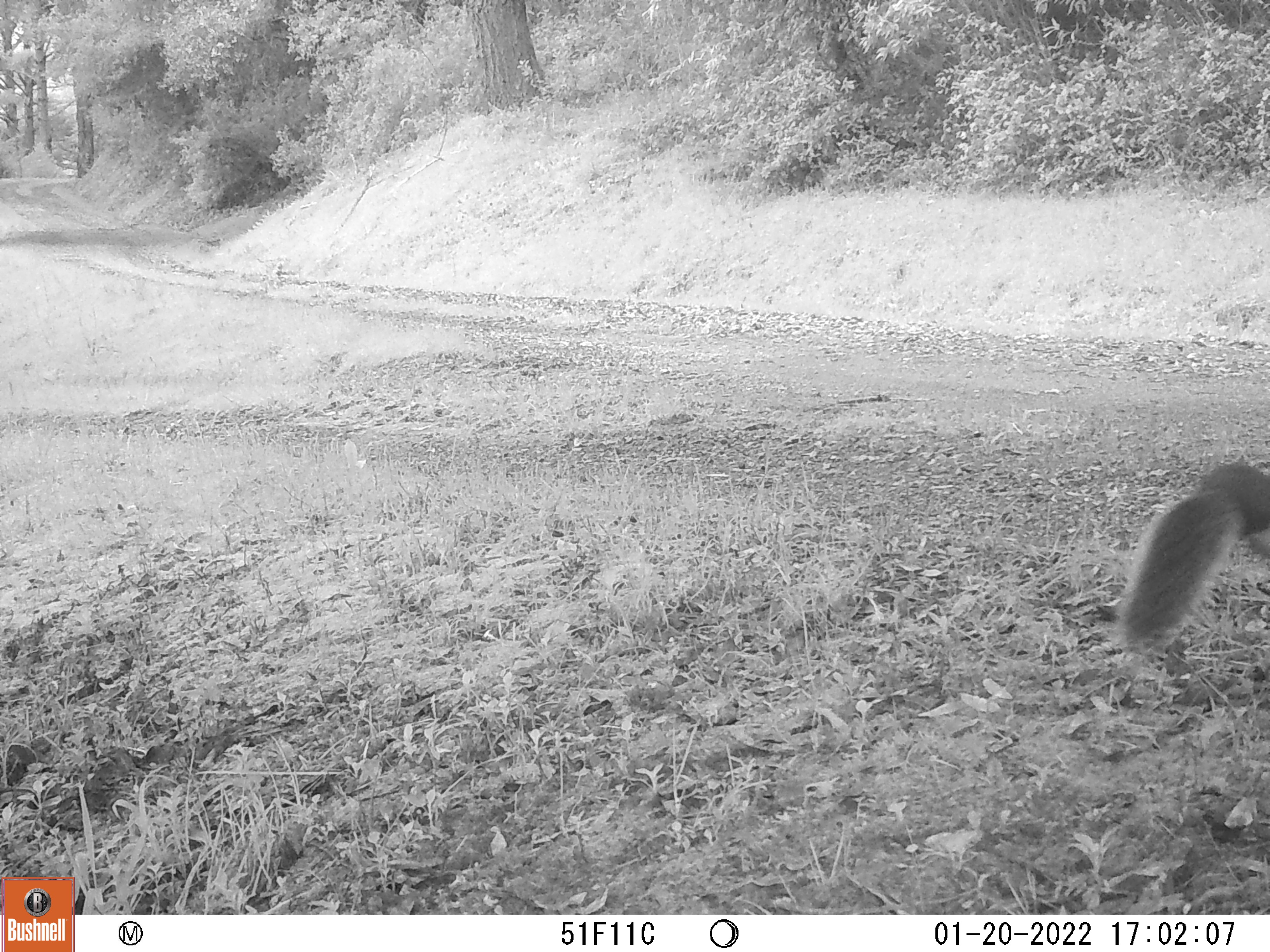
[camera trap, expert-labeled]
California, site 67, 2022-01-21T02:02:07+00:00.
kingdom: Animalia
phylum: Chordata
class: Mammalia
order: Rodentia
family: Sciuridae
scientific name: Sciuridae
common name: squirrel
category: unknown squirrel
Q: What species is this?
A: Unknown squirrel (squirrel) (Sciuridae).